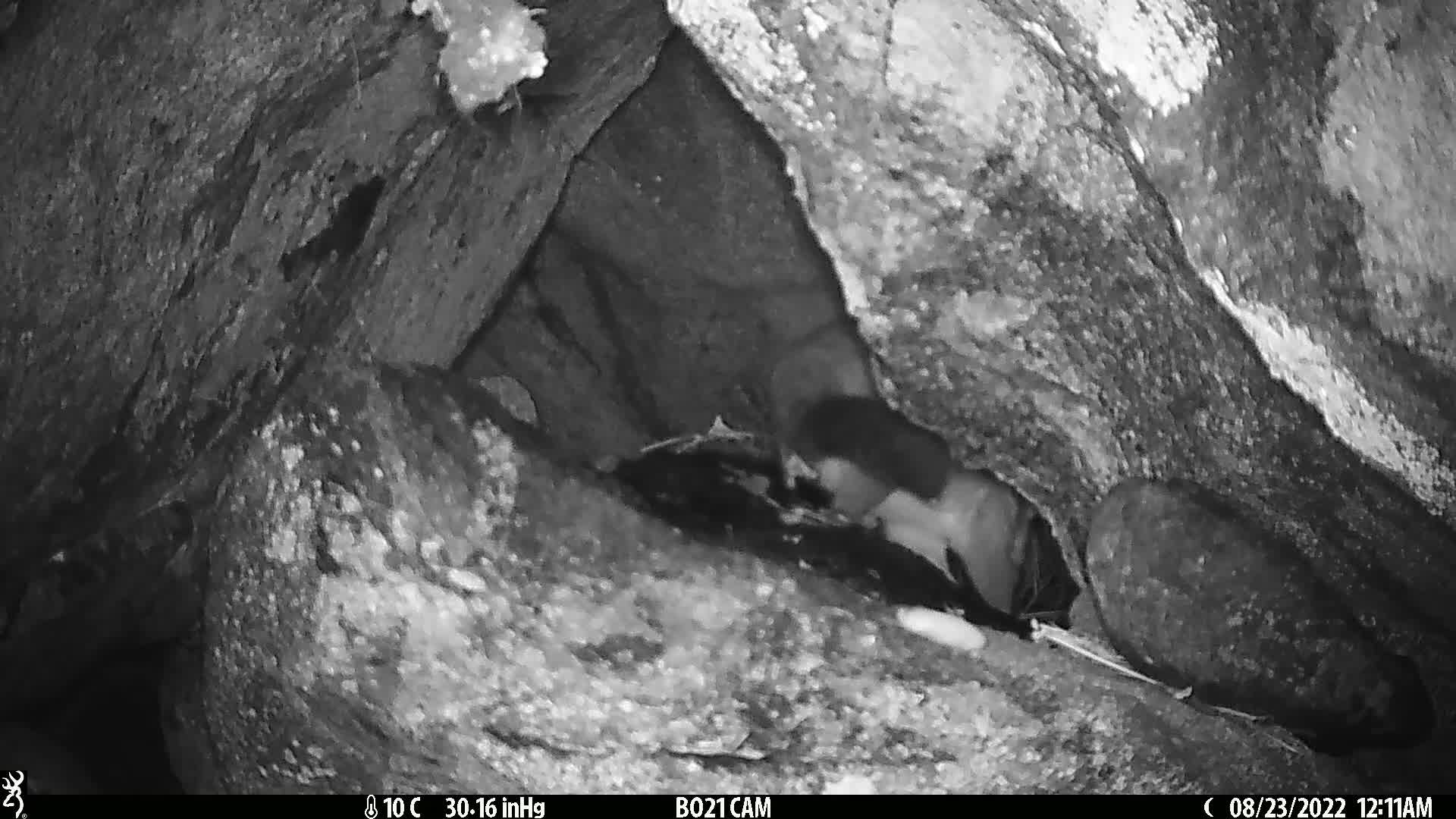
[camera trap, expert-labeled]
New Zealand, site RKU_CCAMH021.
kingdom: Animalia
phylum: Chordata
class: Mammalia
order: Diprotodontia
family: Phalangeridae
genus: Trichosurus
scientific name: Trichosurus vulpecula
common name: common brushtail possum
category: possum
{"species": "possum (common brushtail possum) (Trichosurus vulpecula)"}